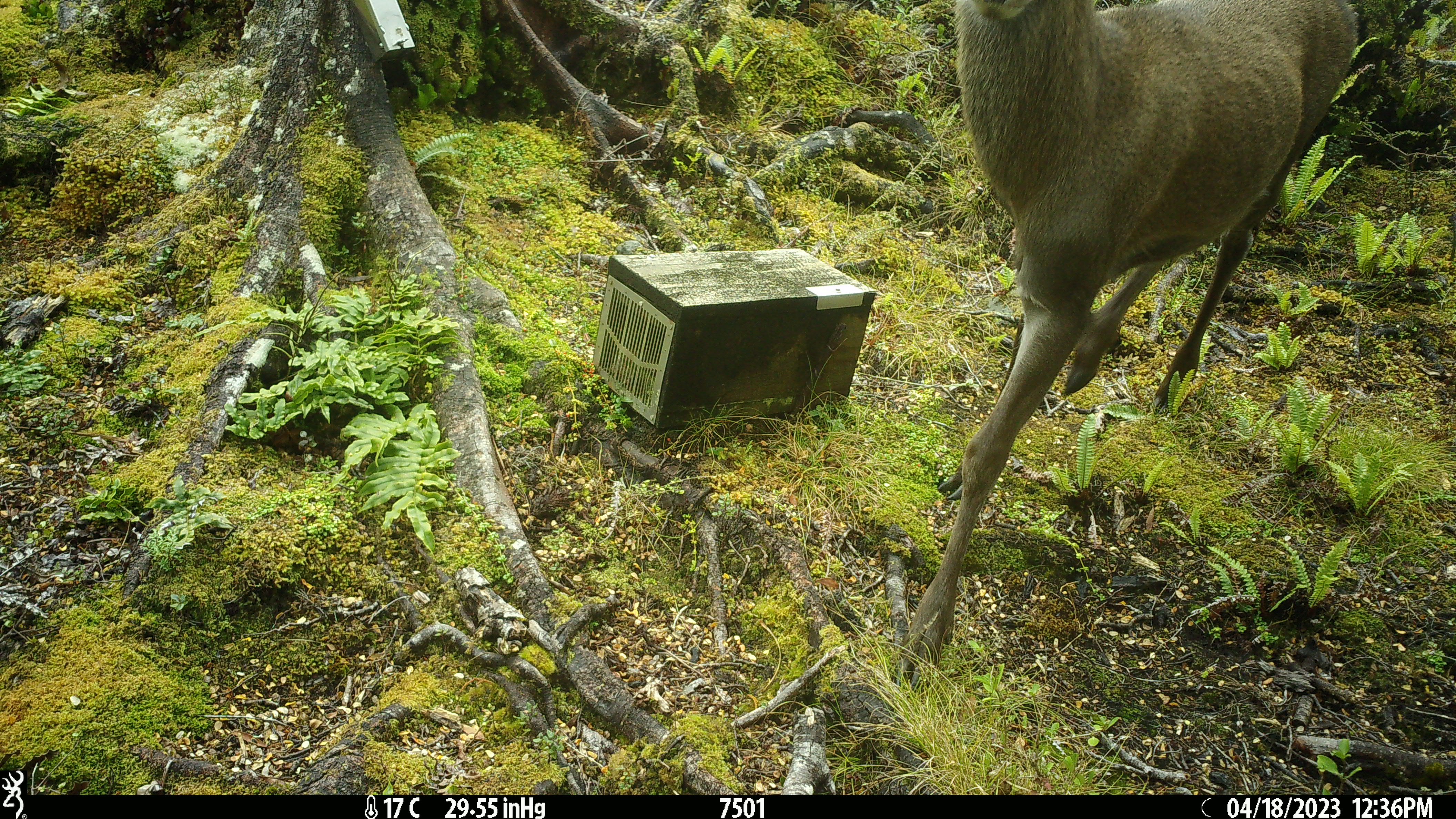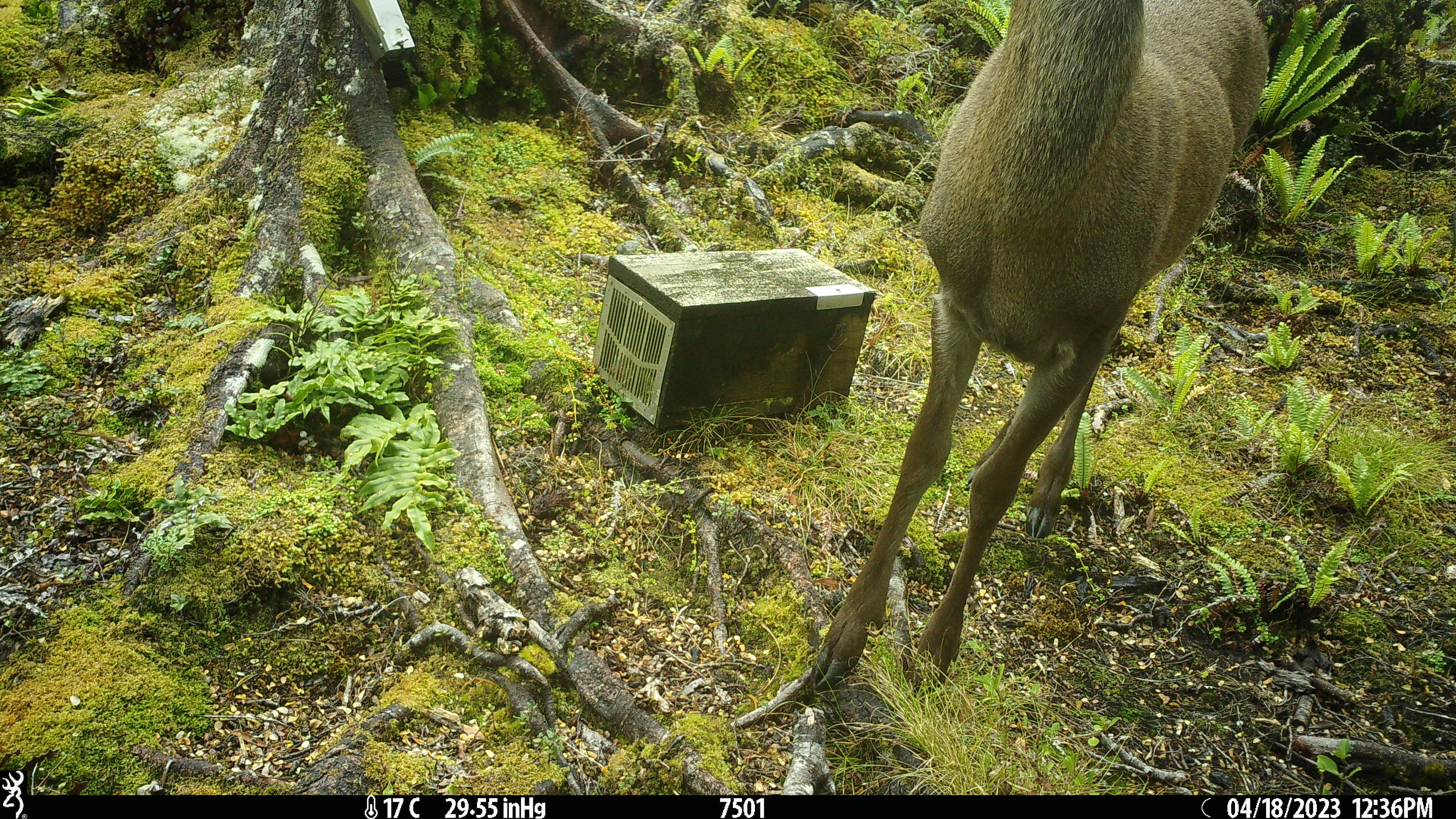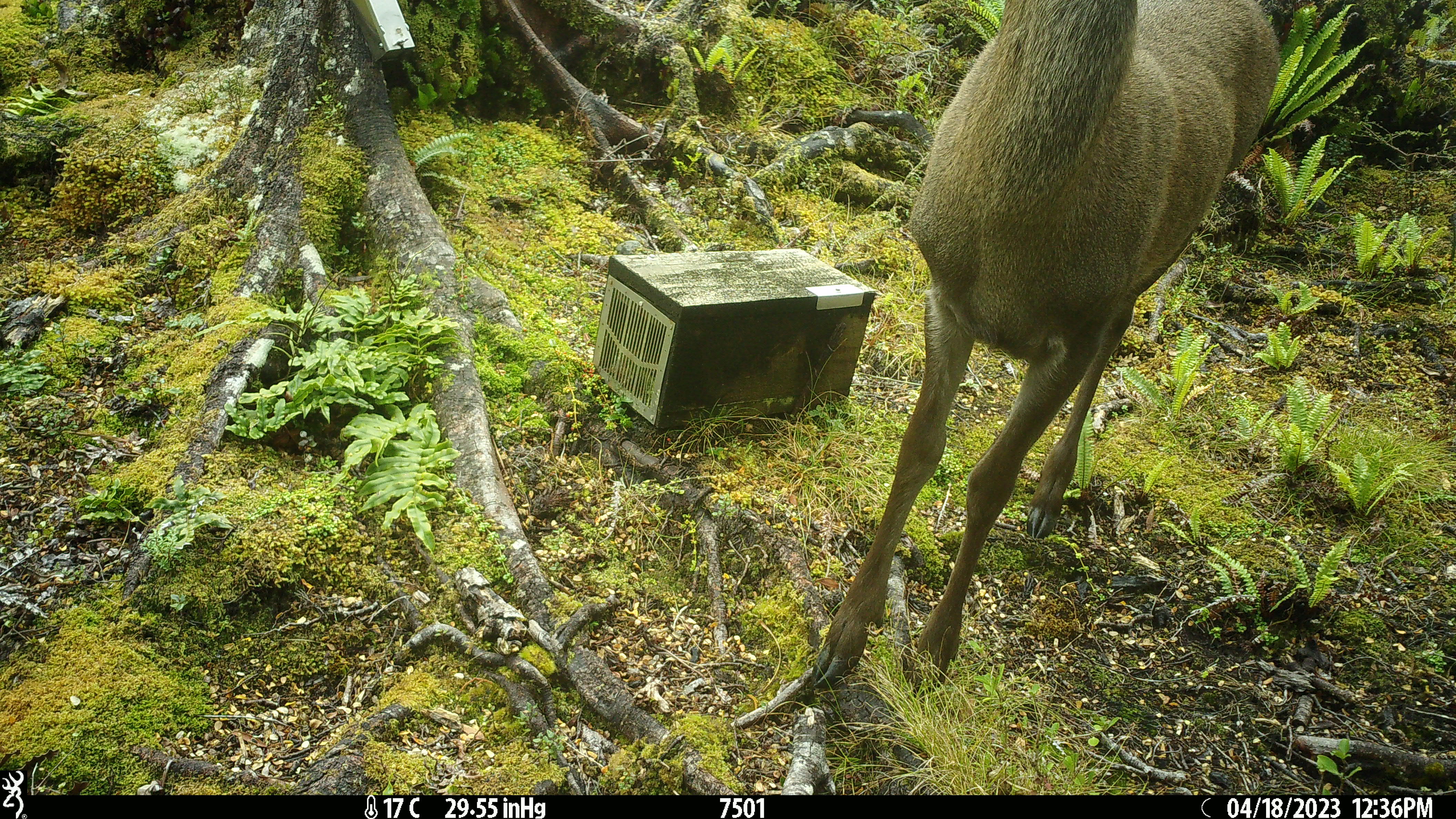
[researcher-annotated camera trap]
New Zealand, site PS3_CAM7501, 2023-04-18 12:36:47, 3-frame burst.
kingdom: Animalia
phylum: Chordata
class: Mammalia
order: Artiodactyla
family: Cervidae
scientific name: Cervidae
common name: deer